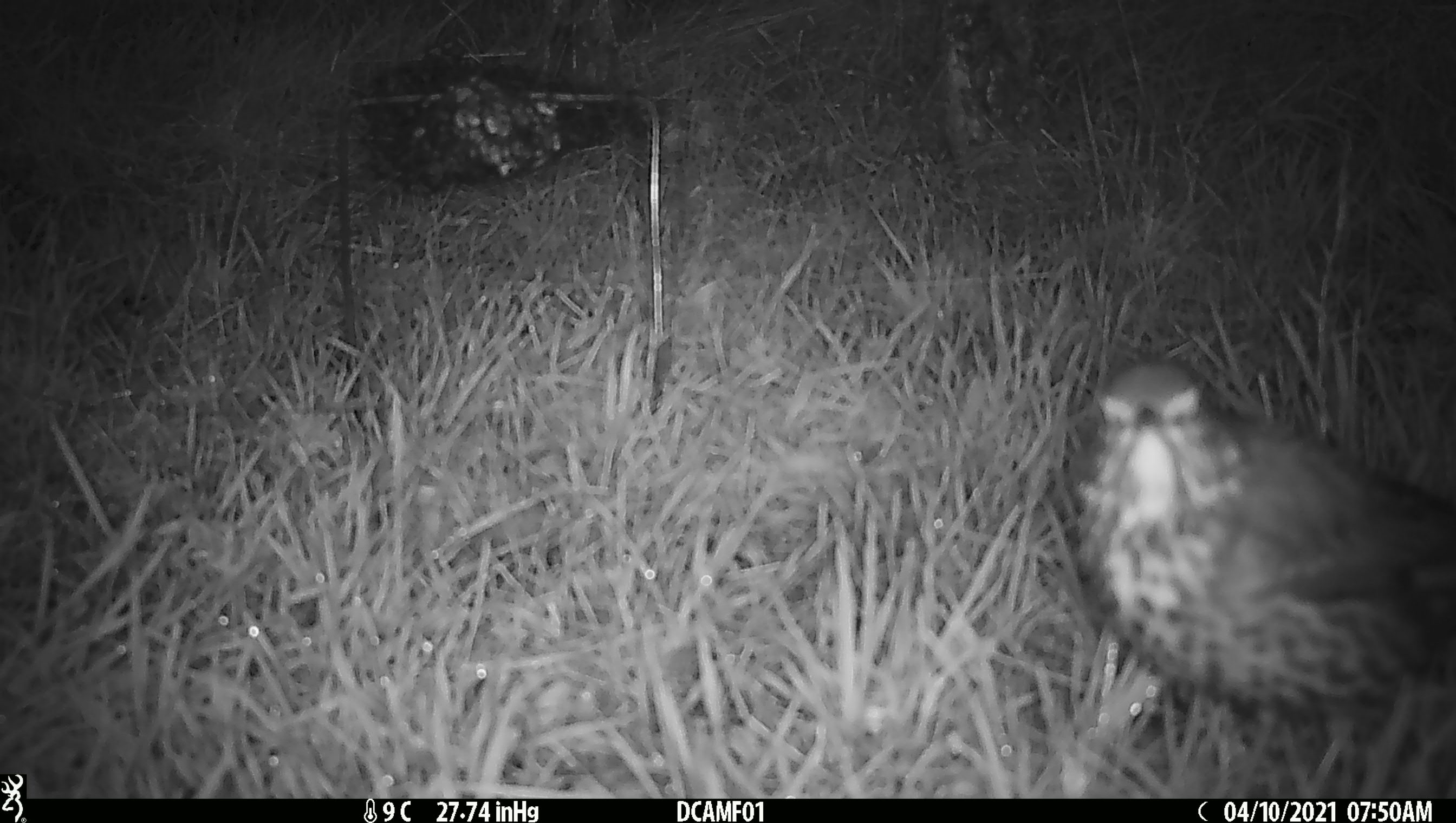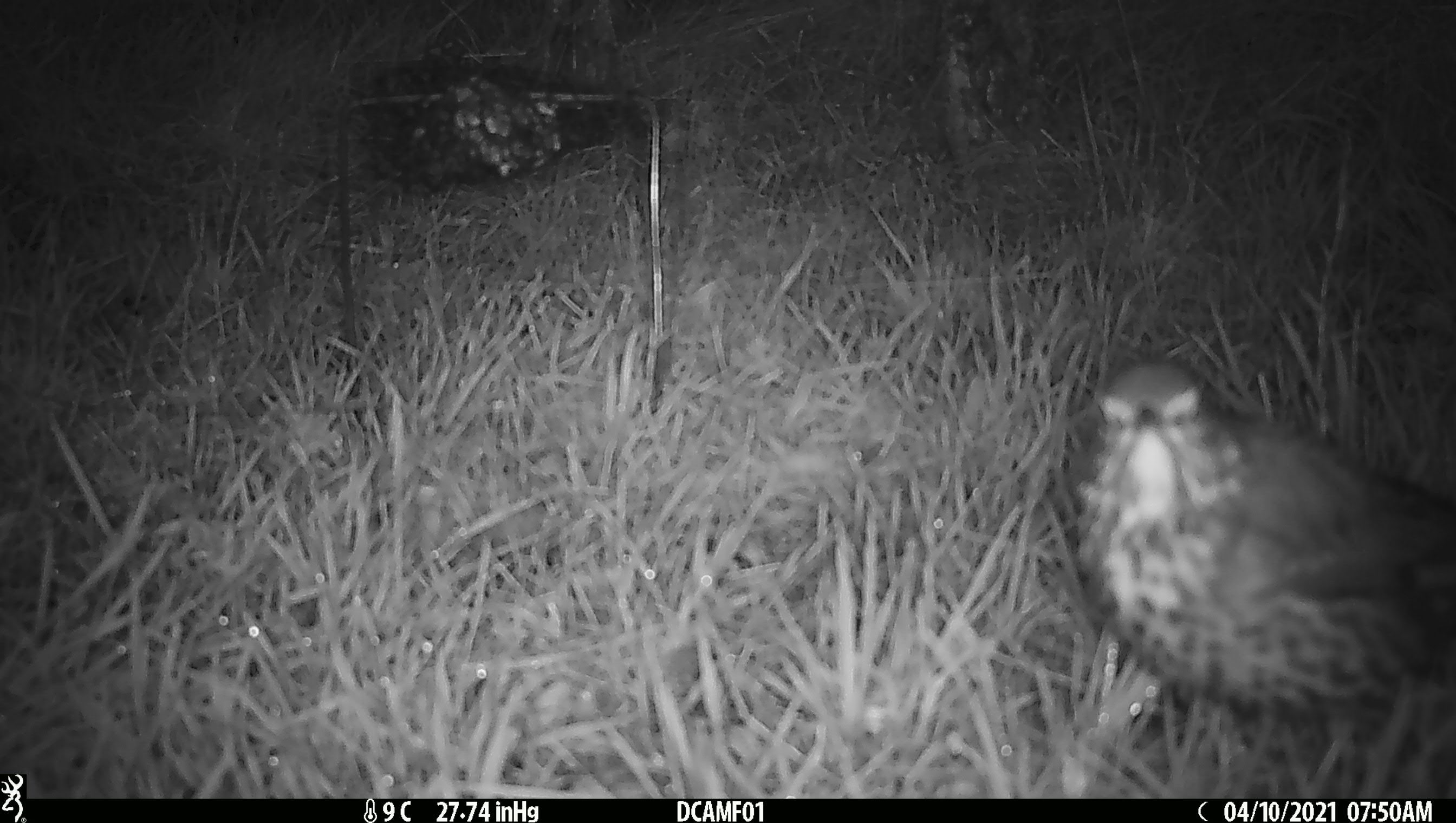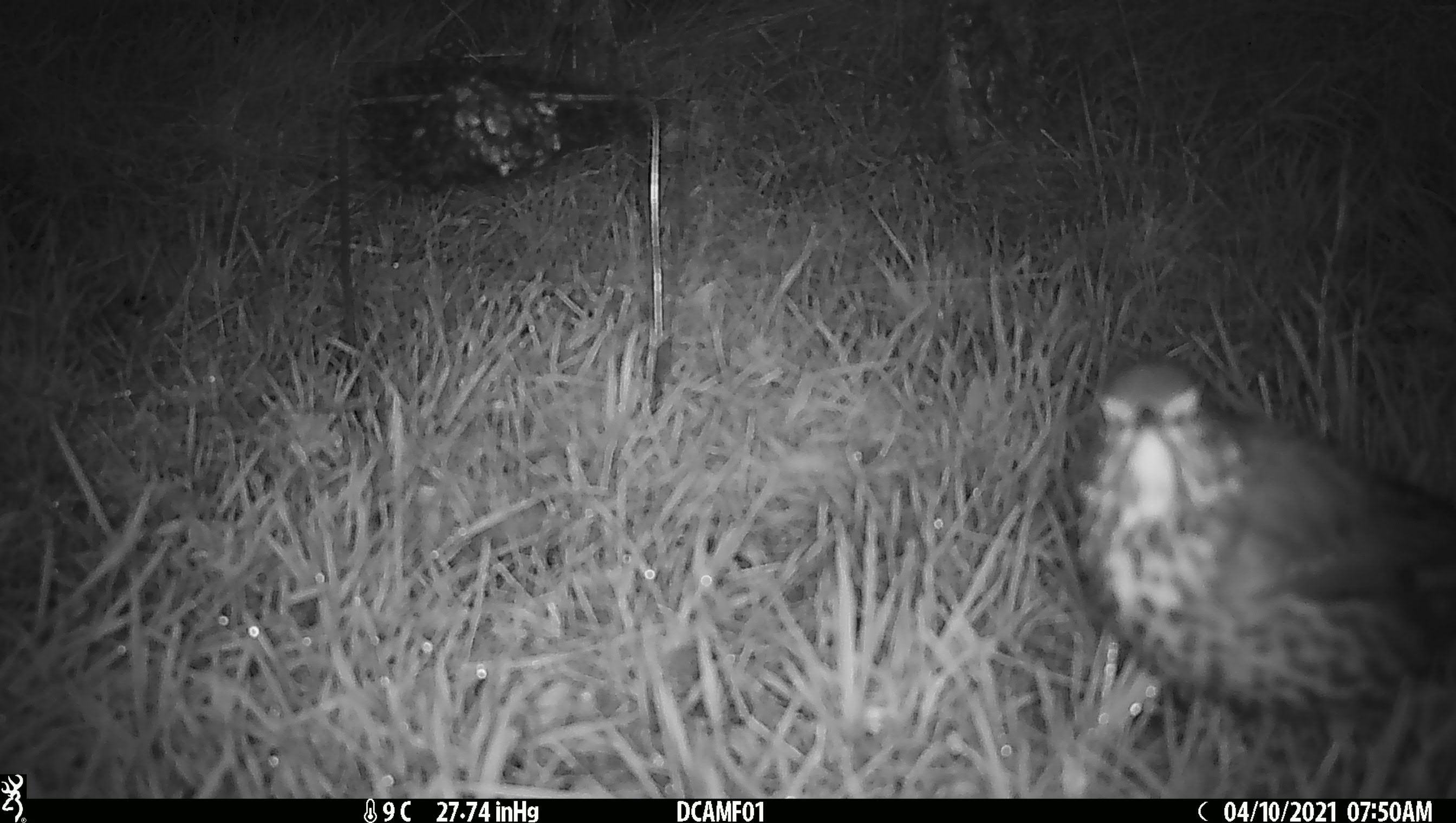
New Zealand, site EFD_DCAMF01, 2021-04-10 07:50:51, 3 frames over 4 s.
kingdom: Animalia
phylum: Chordata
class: Aves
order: Passeriformes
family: Turdidae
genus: Turdus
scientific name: Turdus philomelos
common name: song thrush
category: thrush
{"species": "thrush (song thrush) (Turdus philomelos)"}